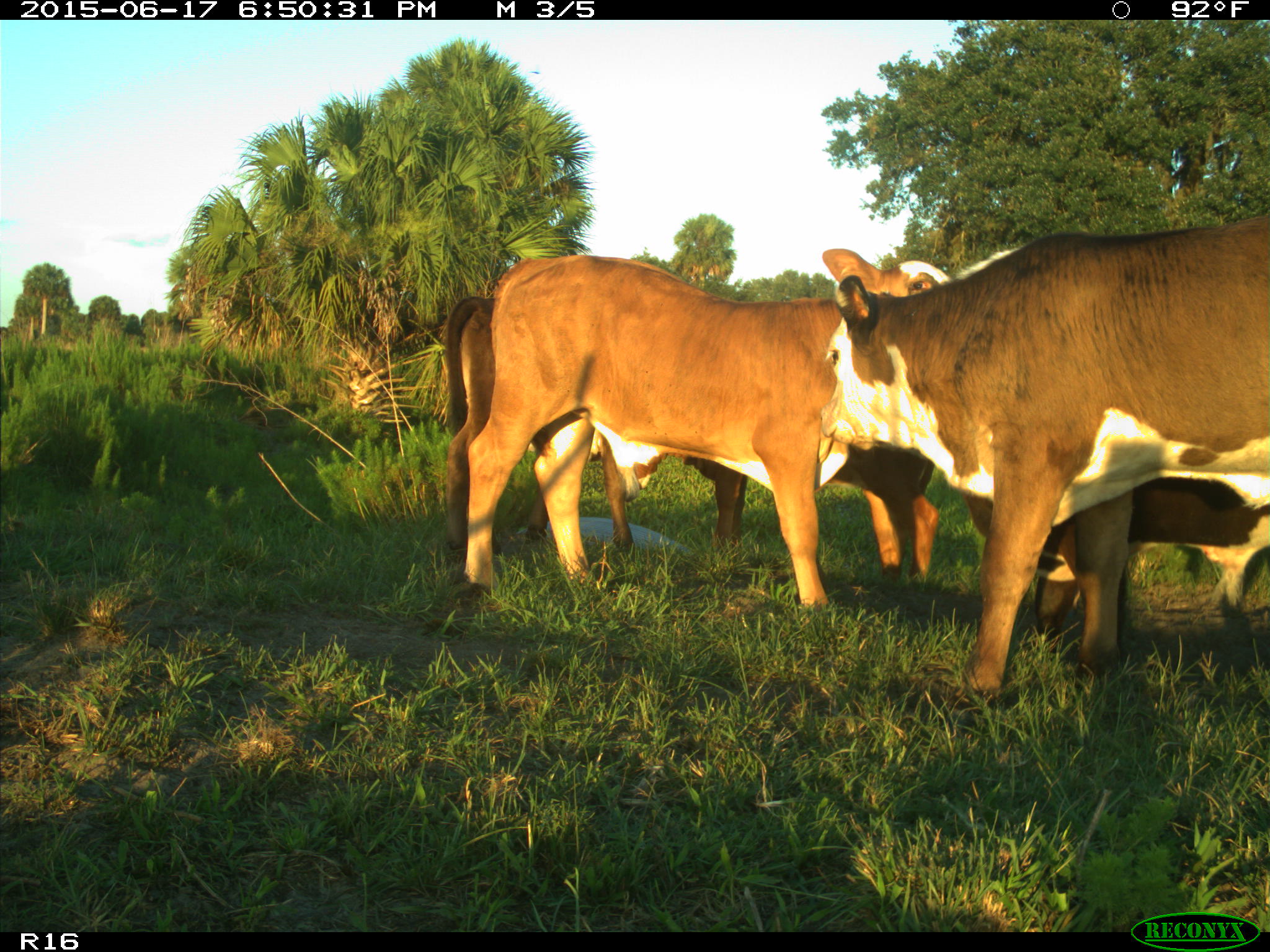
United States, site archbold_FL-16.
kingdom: Animalia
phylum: Chordata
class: Mammalia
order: Artiodactyla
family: Bovidae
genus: Bos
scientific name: Bos taurus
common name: domestic cow